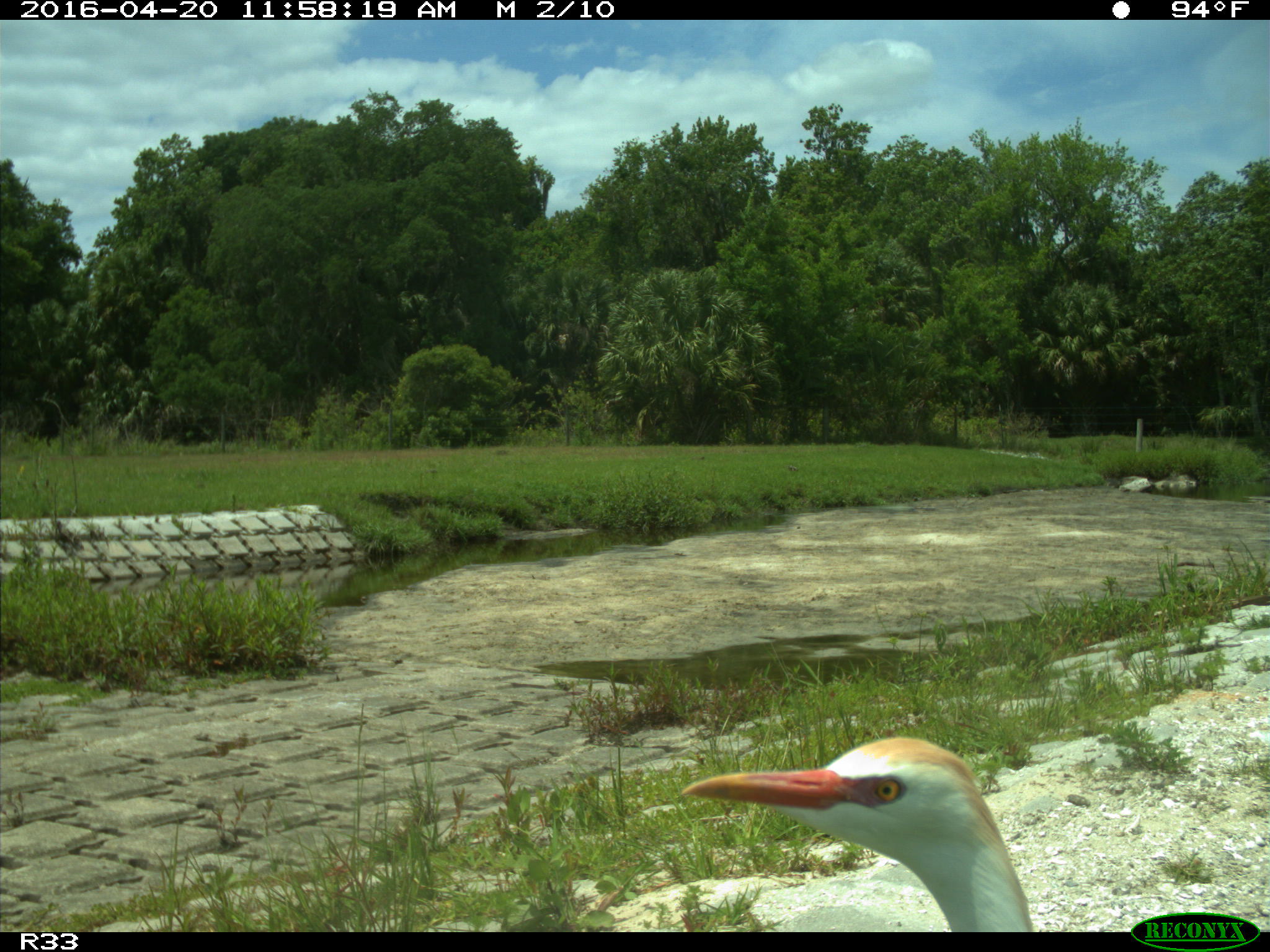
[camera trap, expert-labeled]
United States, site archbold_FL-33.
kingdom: Animalia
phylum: Chordata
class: Aves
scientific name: Aves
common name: birds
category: unidentified bird